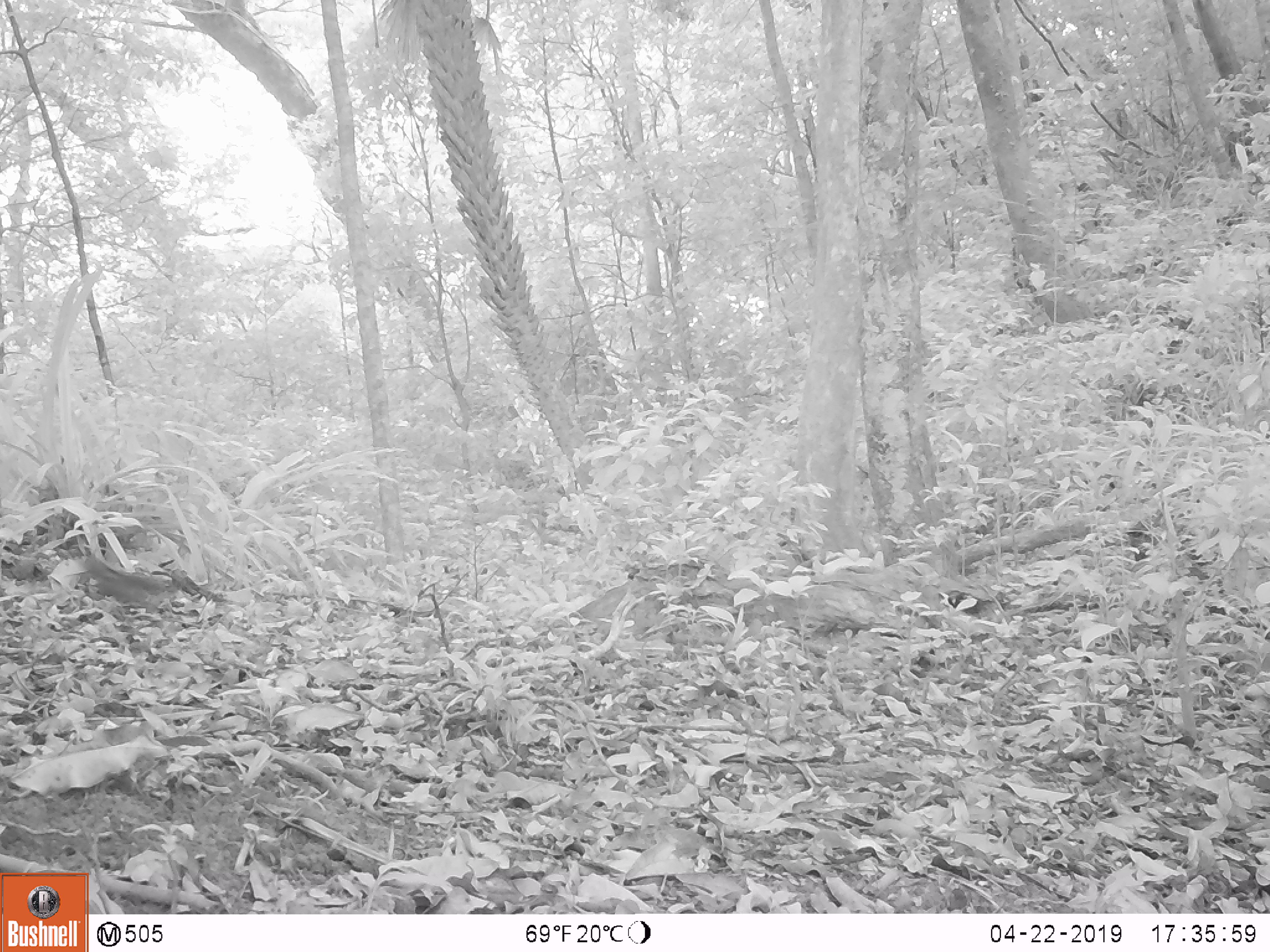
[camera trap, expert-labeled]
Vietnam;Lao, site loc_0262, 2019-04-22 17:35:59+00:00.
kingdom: Animalia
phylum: Chordata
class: Mammalia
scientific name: Mammalia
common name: mammal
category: unidentified small mammal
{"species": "unidentified small mammal (mammal) (Mammalia)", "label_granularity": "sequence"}